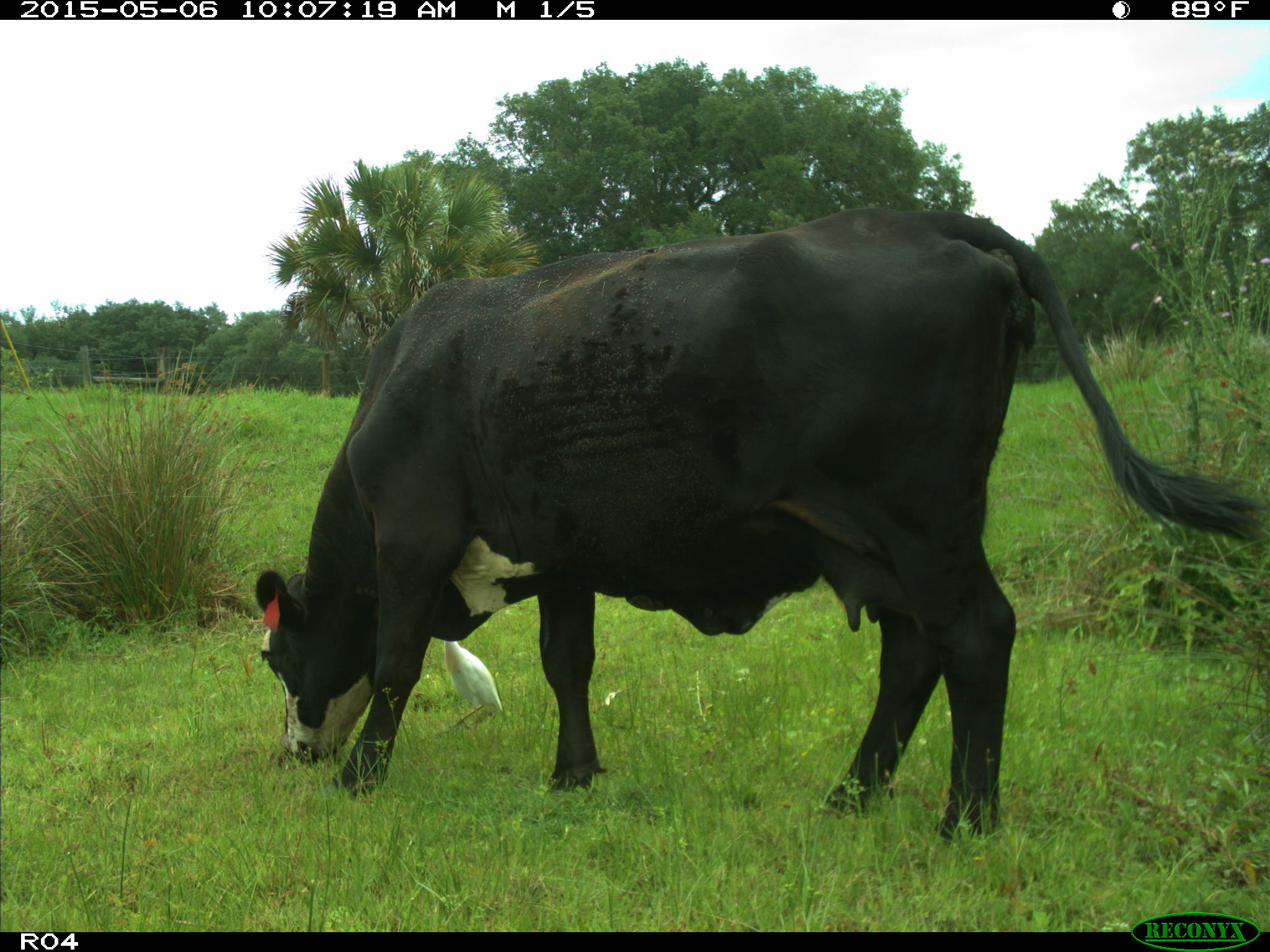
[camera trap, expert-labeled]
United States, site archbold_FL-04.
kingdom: Animalia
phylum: Chordata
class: Mammalia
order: Artiodactyla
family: Bovidae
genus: Bos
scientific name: Bos taurus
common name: domestic cow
Bos taurus (domestic cow).